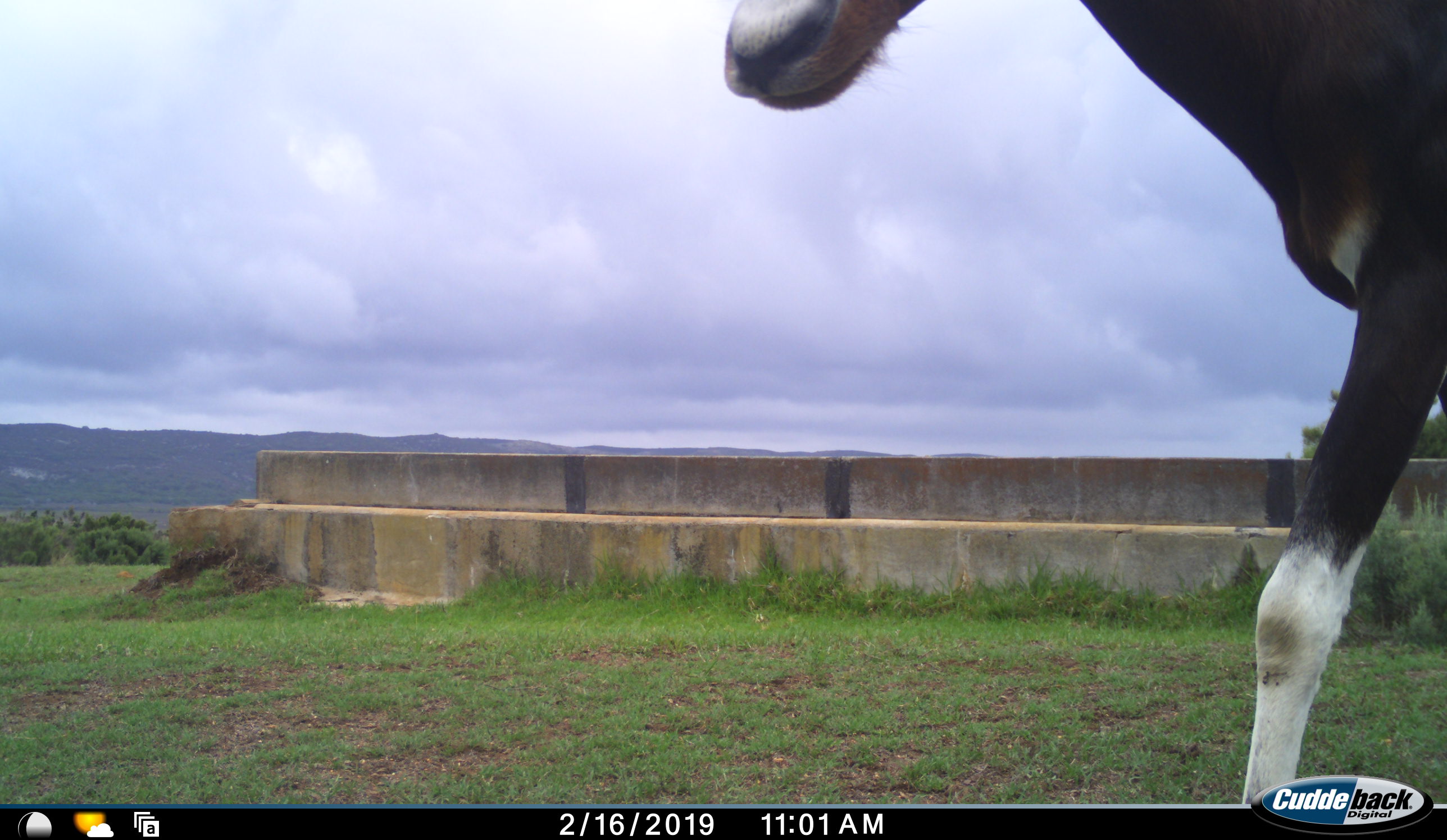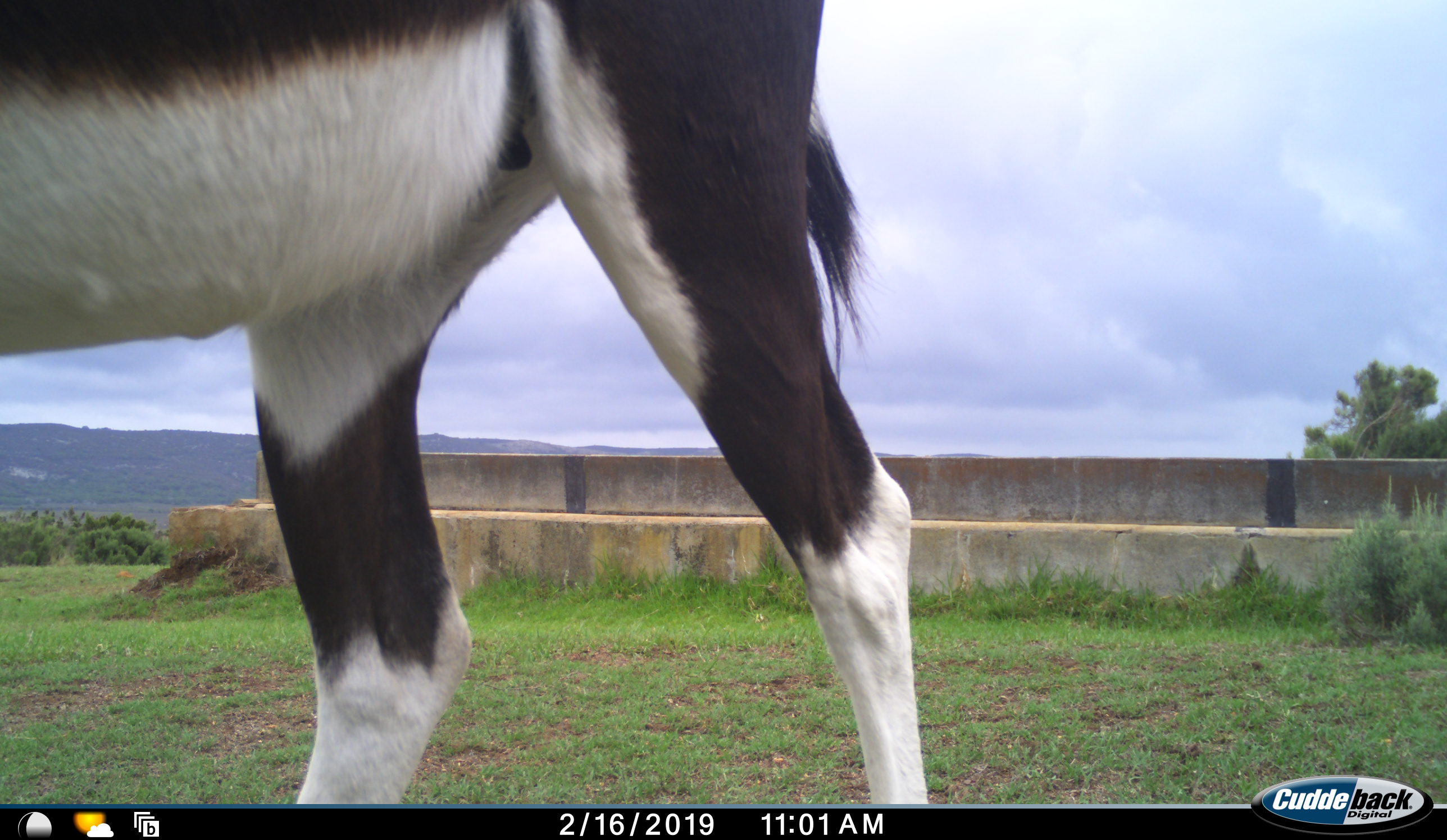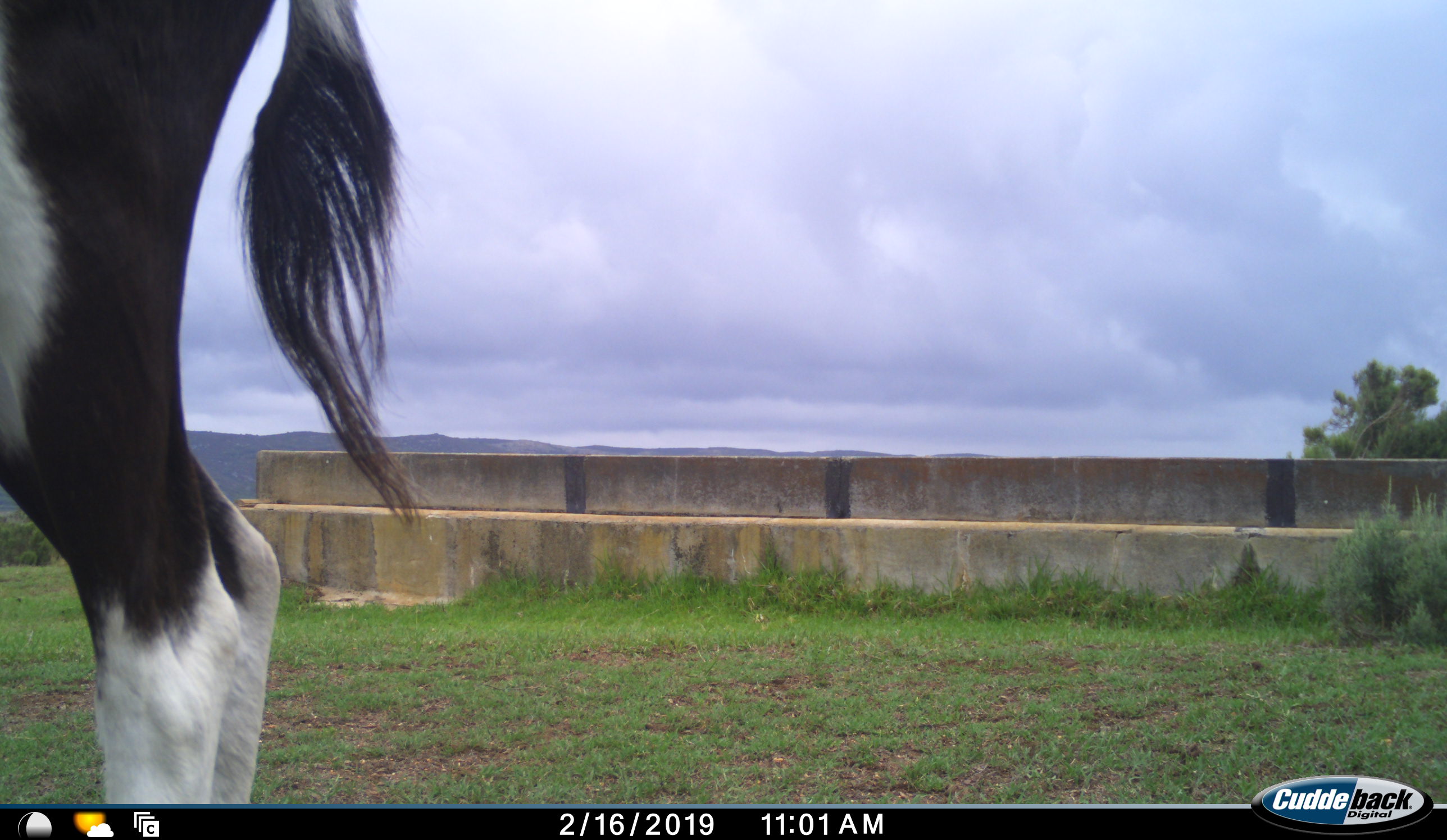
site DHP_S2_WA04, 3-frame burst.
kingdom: Animalia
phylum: Chordata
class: Mammalia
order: Artiodactyla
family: Bovidae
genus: Damaliscus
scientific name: Damaliscus pygargus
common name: bontebok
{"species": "bontebok (Damaliscus pygargus)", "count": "1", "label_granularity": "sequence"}